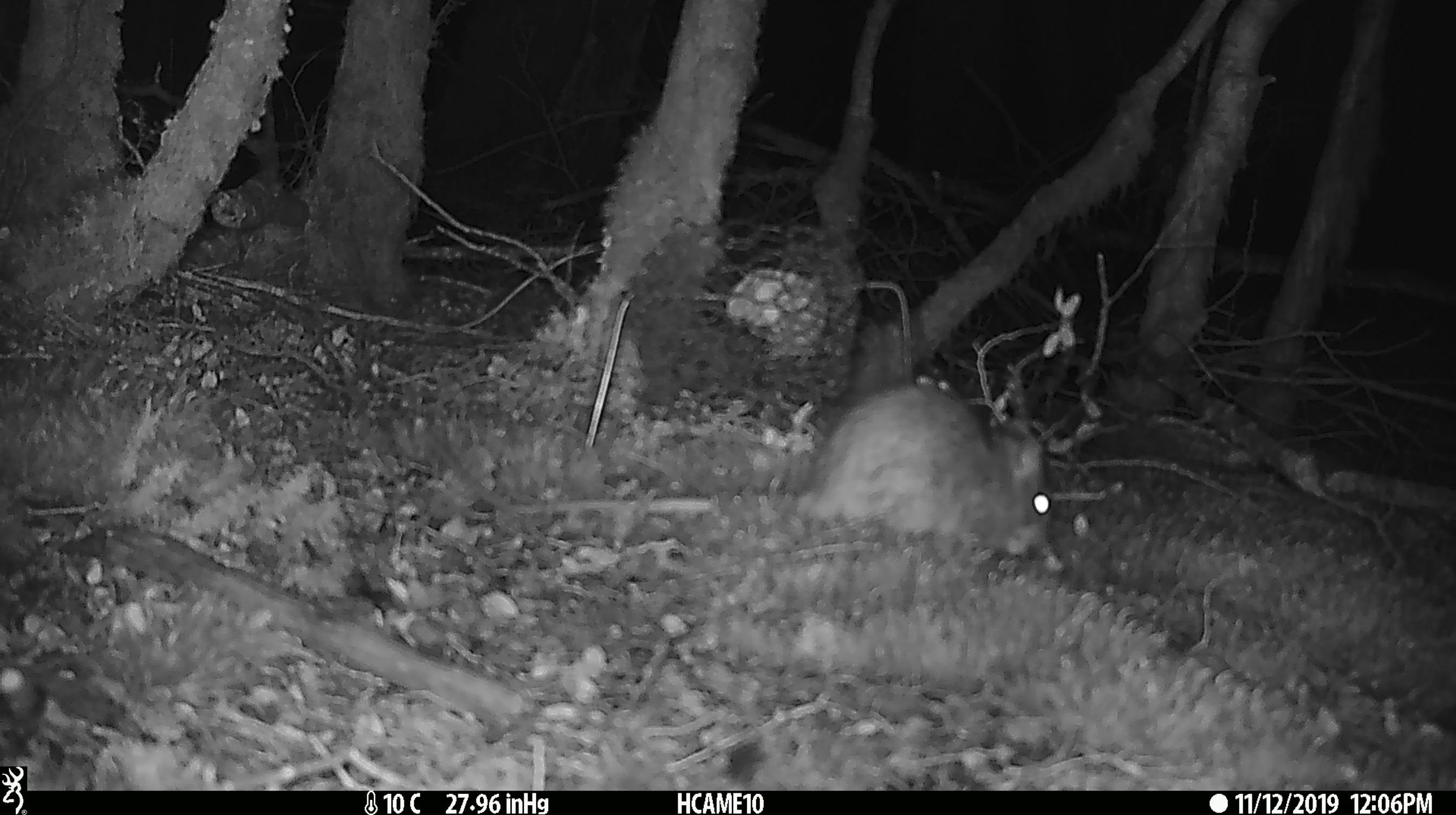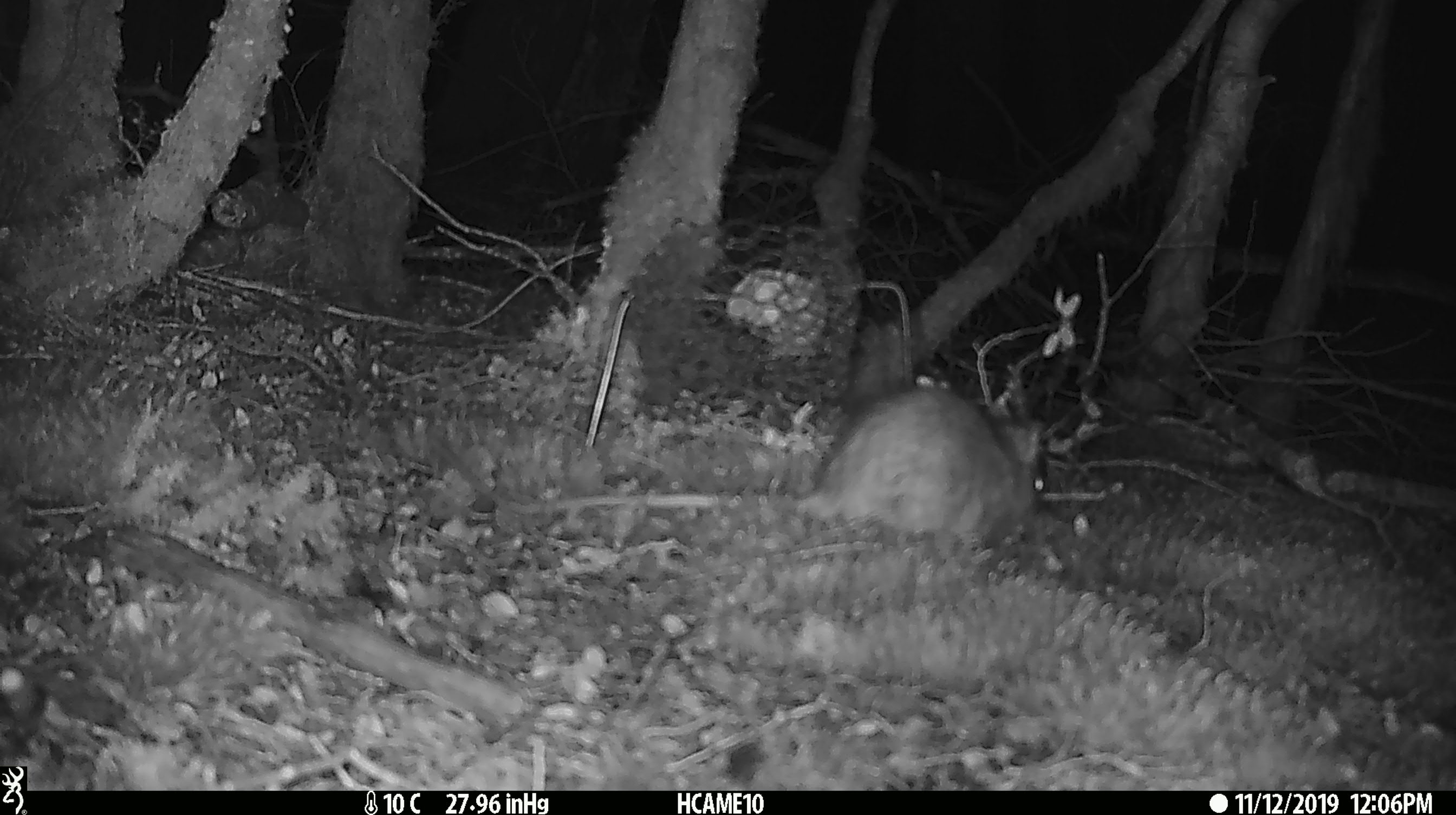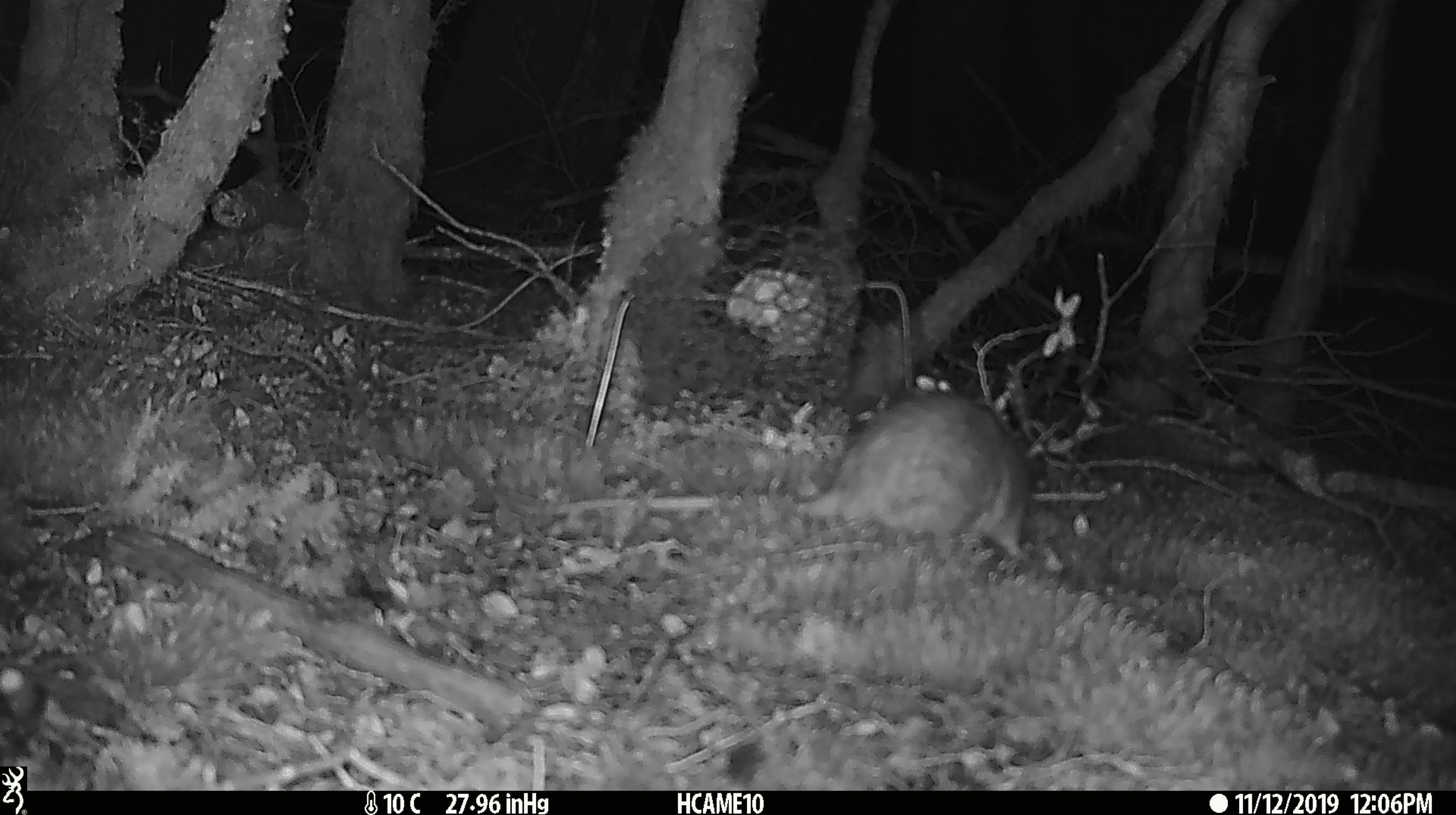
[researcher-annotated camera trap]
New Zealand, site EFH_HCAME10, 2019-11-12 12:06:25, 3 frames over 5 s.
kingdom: Animalia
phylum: Chordata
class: Mammalia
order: Rodentia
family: Muridae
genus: Rattus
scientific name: Rattus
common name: rat